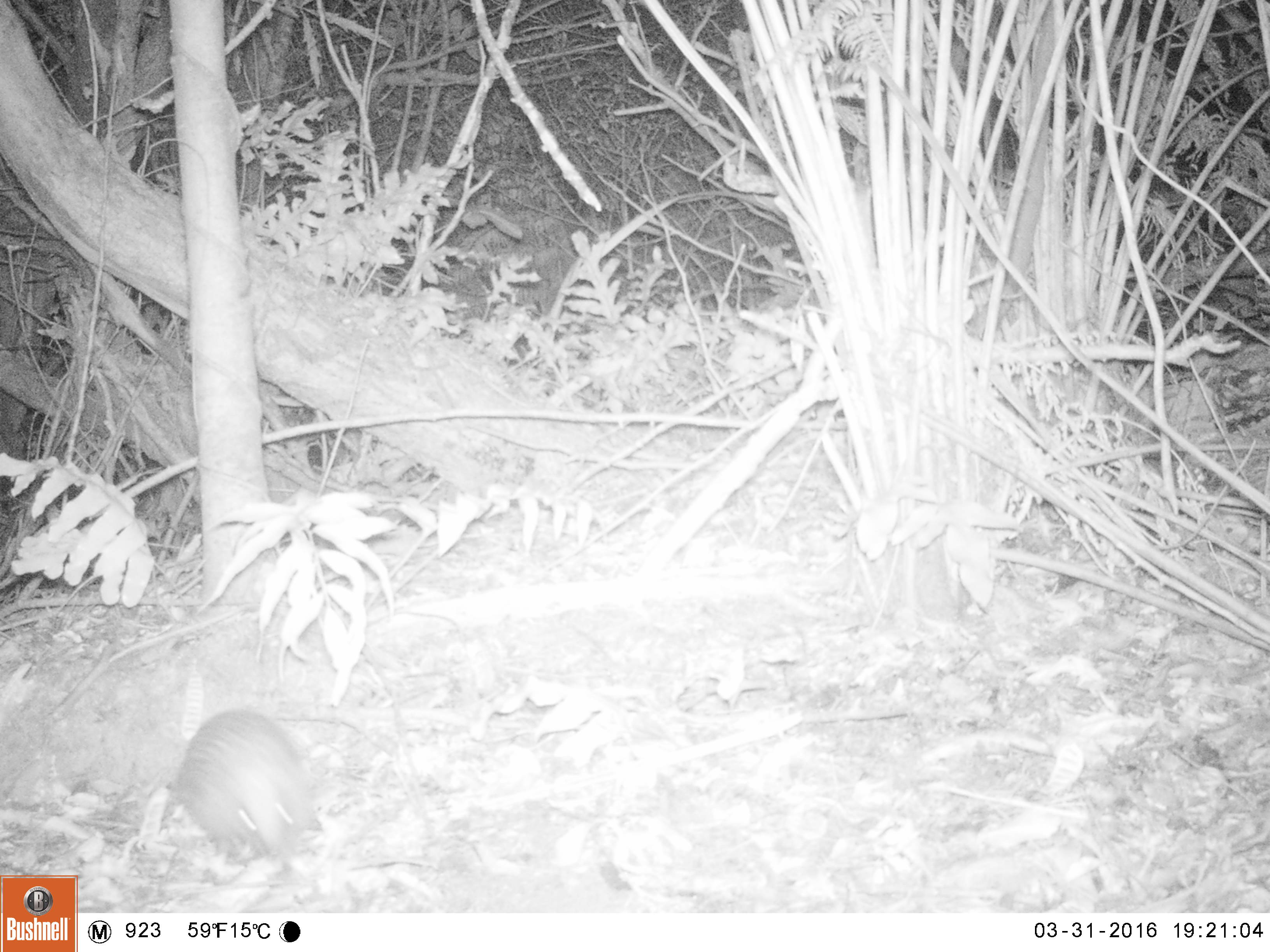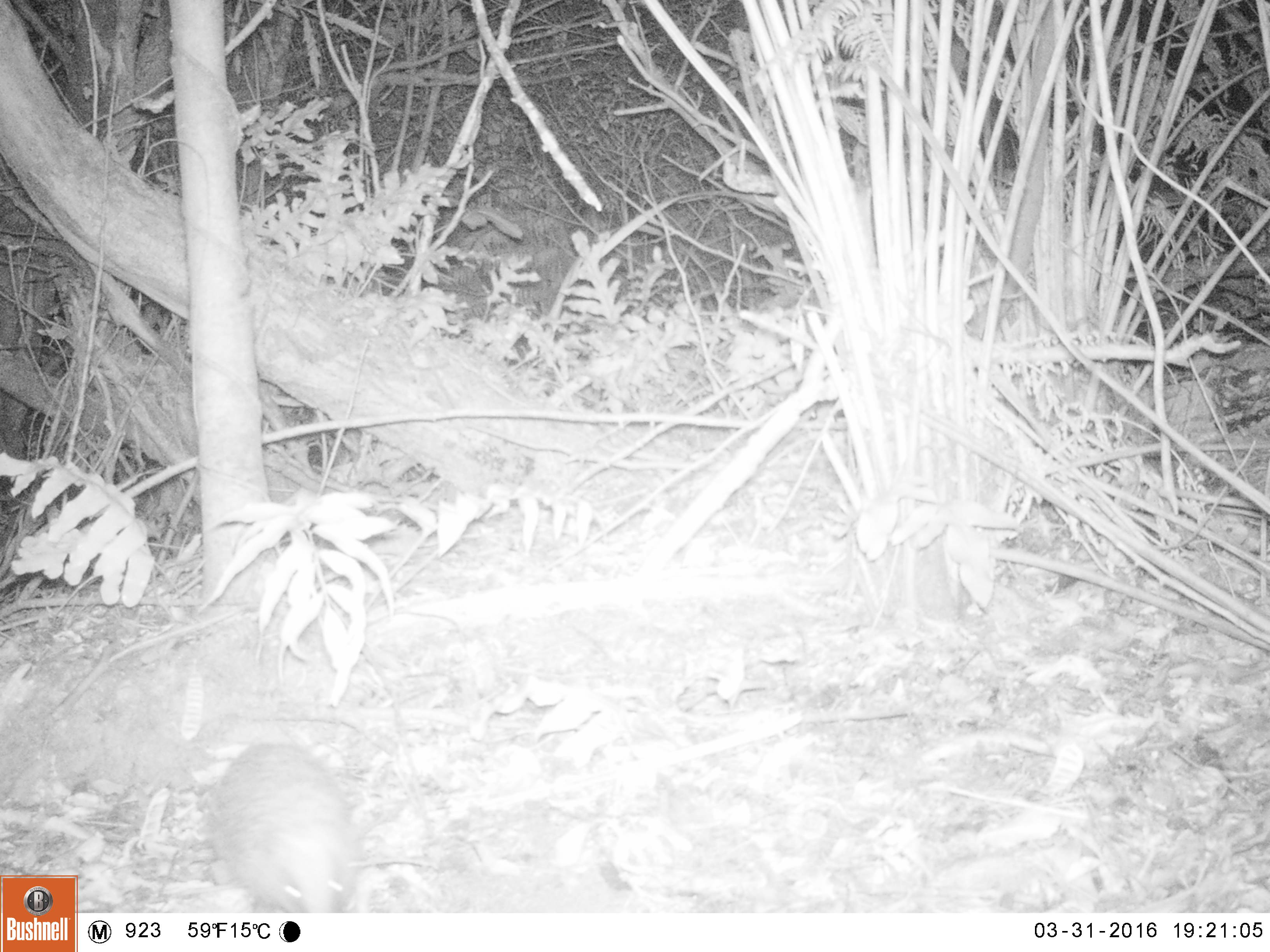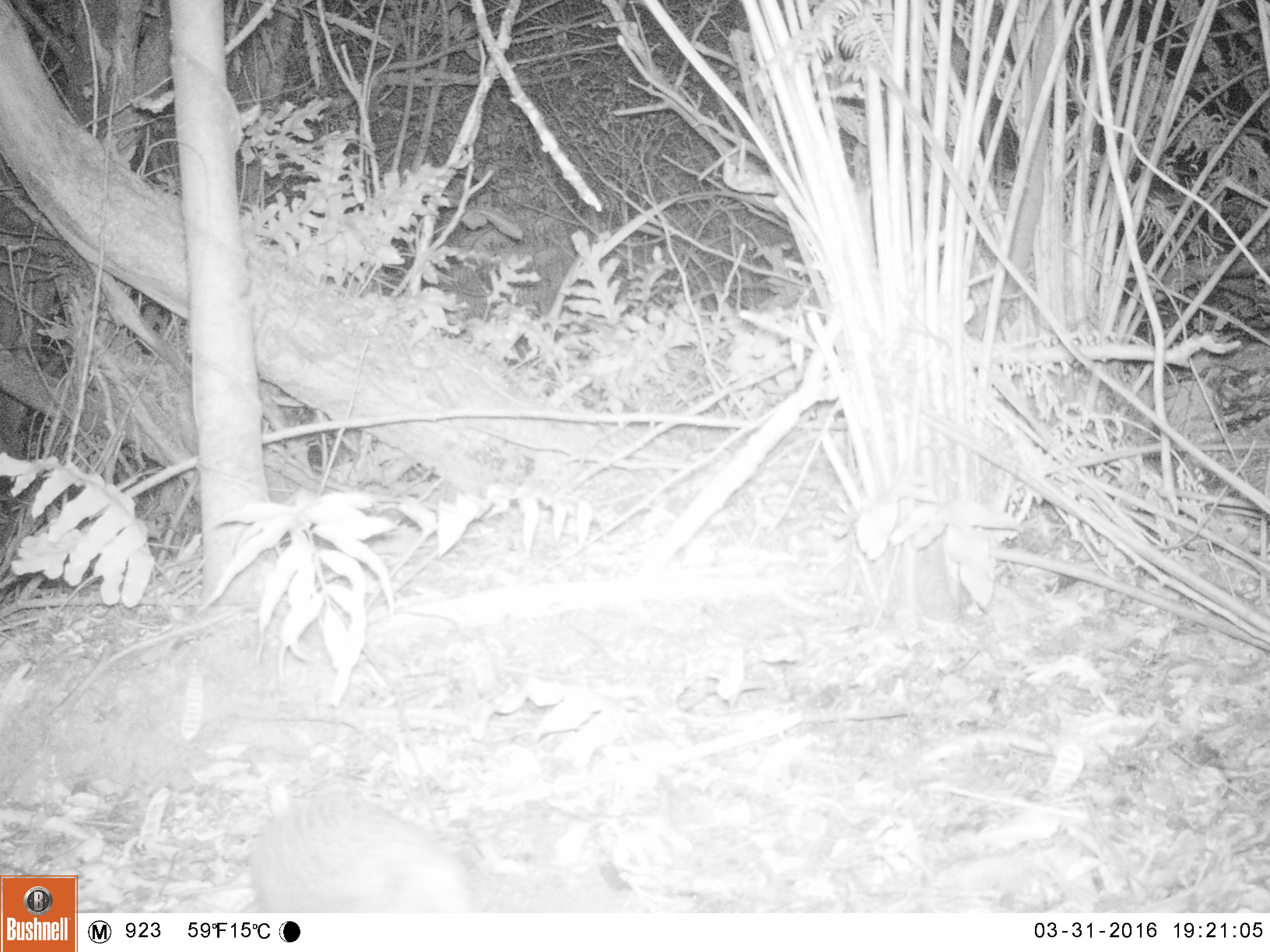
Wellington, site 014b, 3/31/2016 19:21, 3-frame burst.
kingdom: Animalia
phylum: Chordata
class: Mammalia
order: Eulipotyphla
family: Erinaceidae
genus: Erinaceus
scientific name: Erinaceus europaeus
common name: hedgehog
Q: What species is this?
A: Hedgehog (Erinaceus europaeus).